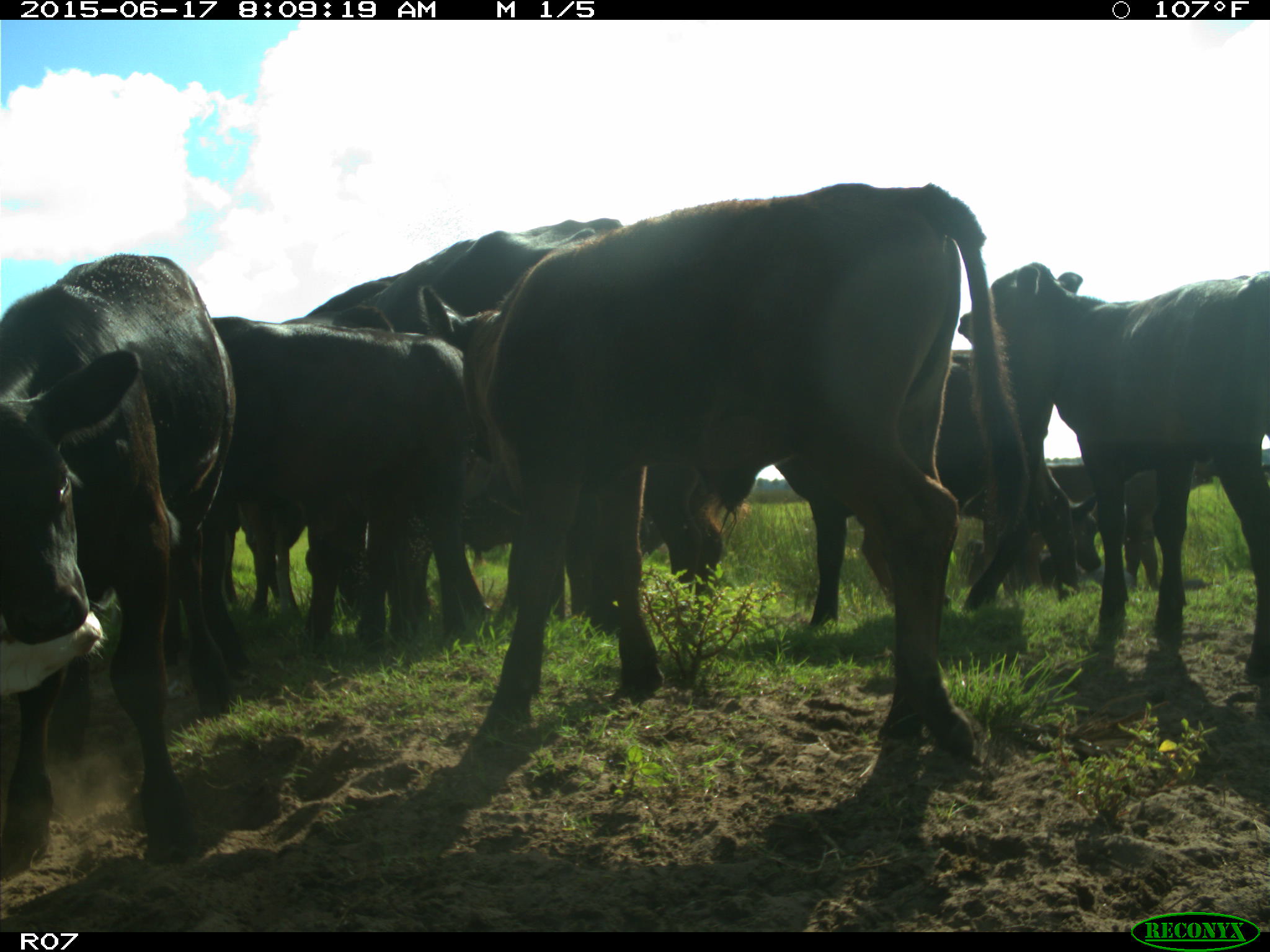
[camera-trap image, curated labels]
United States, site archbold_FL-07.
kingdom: Animalia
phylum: Chordata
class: Mammalia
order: Artiodactyla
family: Bovidae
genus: Bos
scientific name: Bos taurus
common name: domestic cow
Bos taurus (domestic cow).